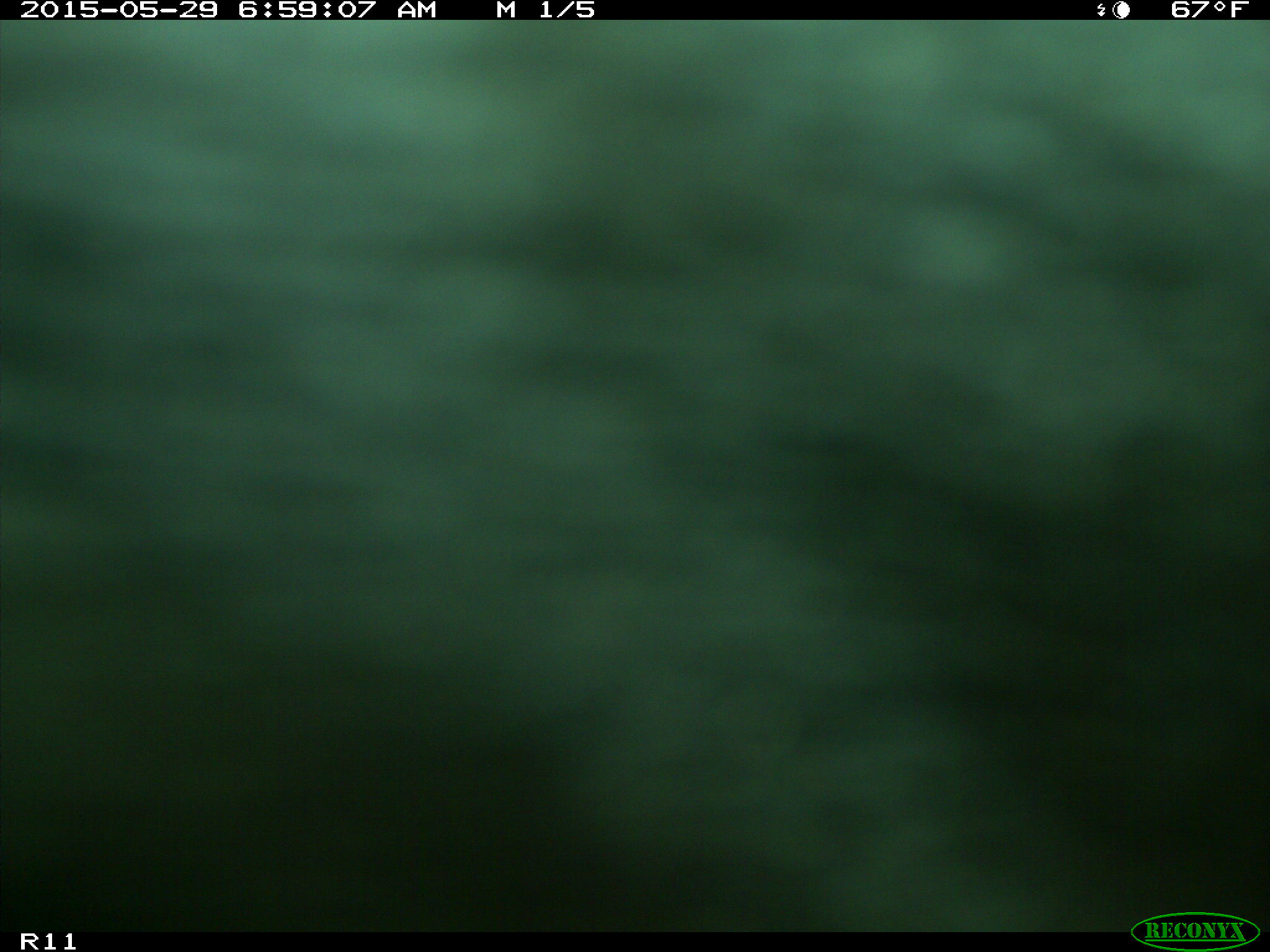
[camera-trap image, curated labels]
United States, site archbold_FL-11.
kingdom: Animalia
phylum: Chordata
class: Mammalia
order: Artiodactyla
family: Bovidae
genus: Bos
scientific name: Bos taurus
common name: domestic cow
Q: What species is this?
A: Bos taurus (domestic cow).